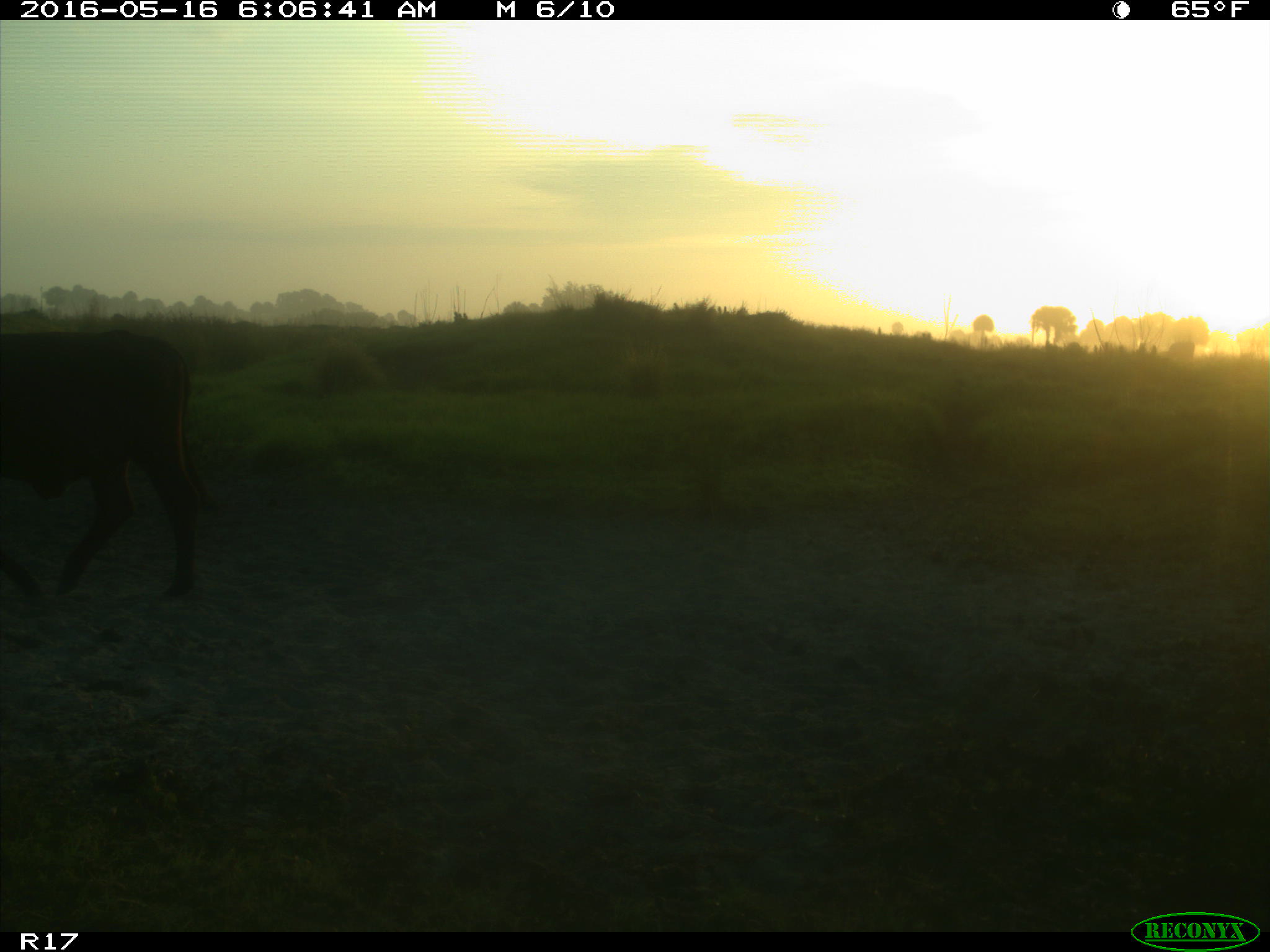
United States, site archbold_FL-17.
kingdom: Animalia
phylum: Chordata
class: Mammalia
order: Artiodactyla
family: Bovidae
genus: Bos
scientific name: Bos taurus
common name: domestic cow